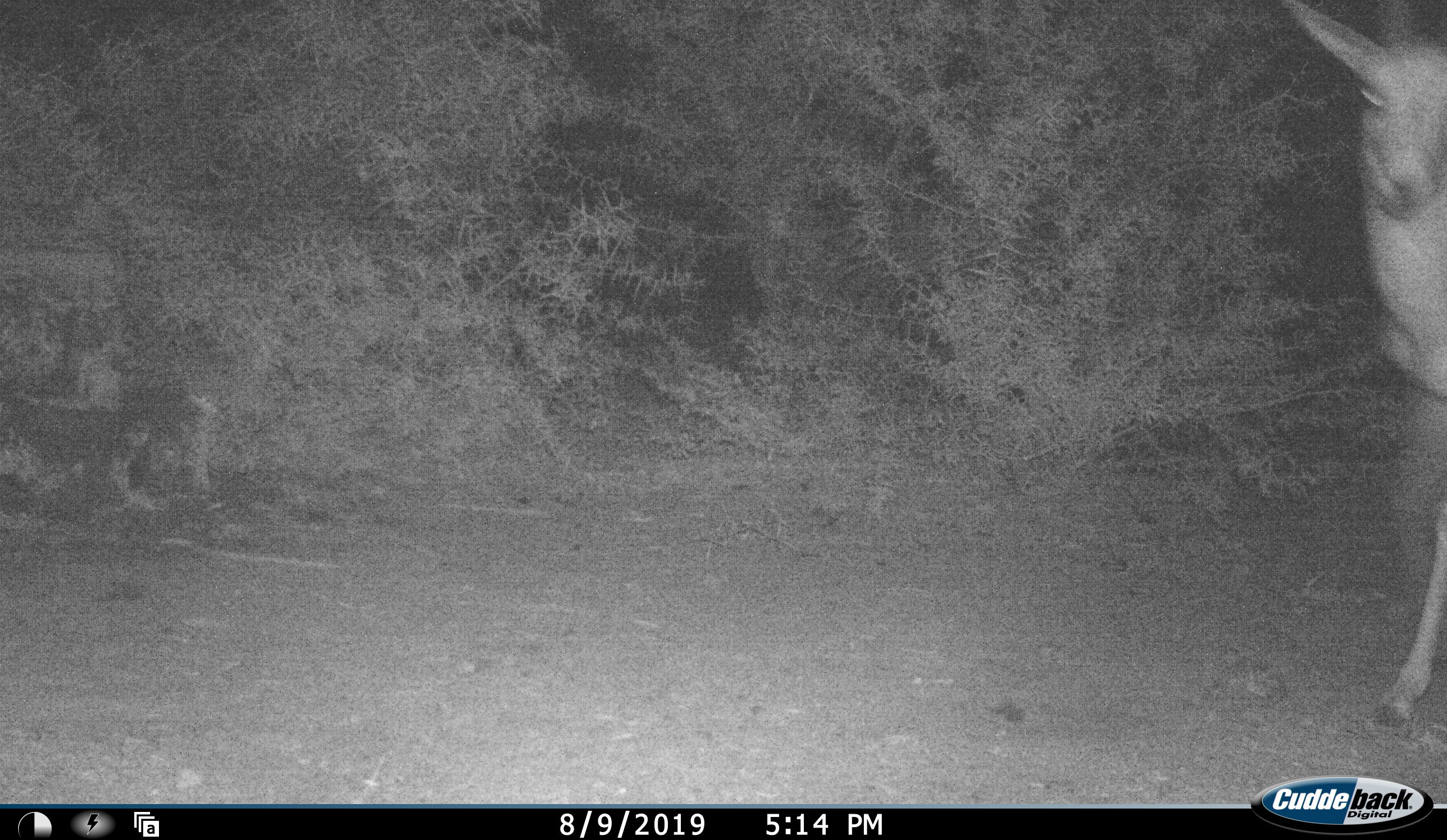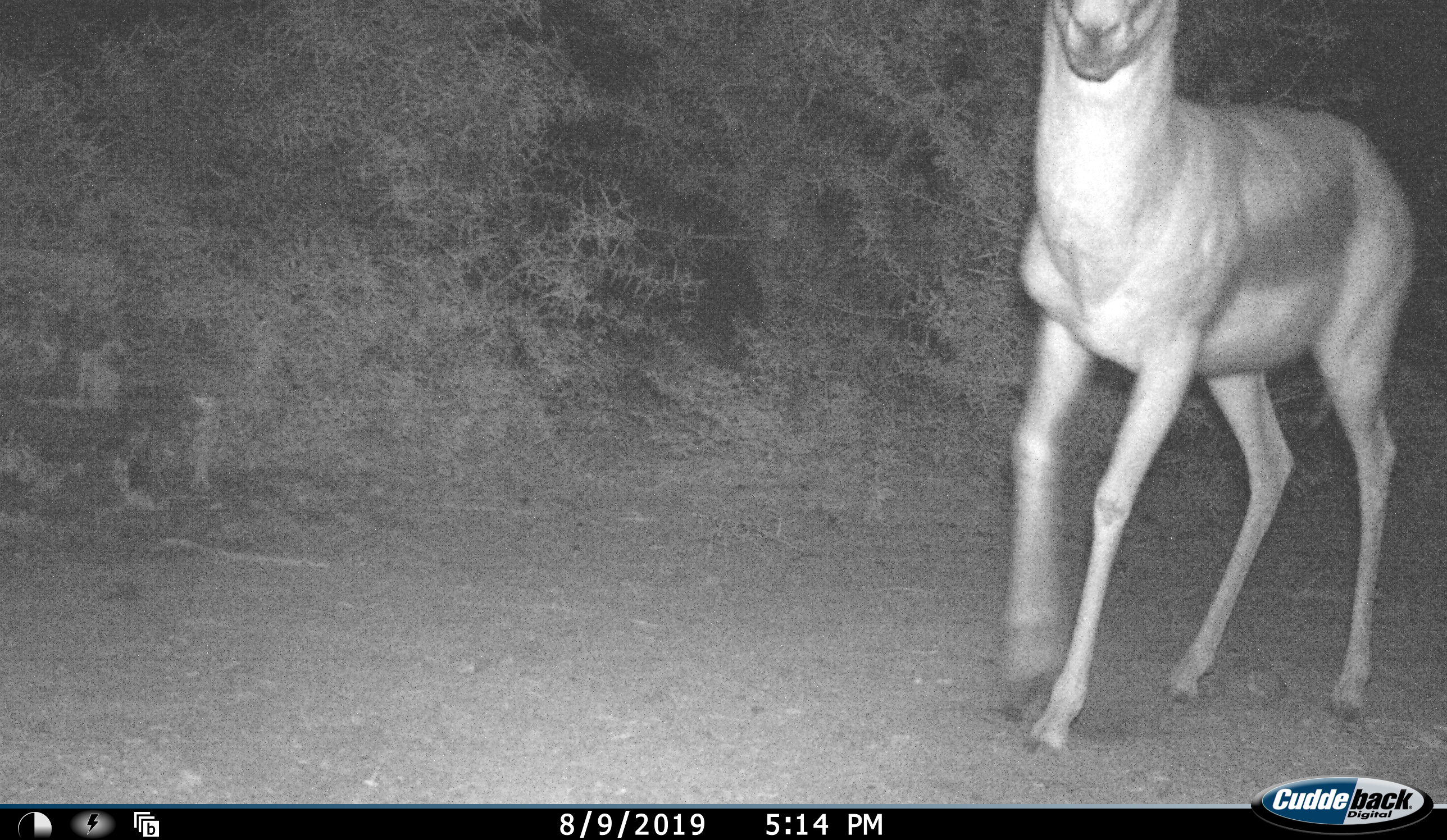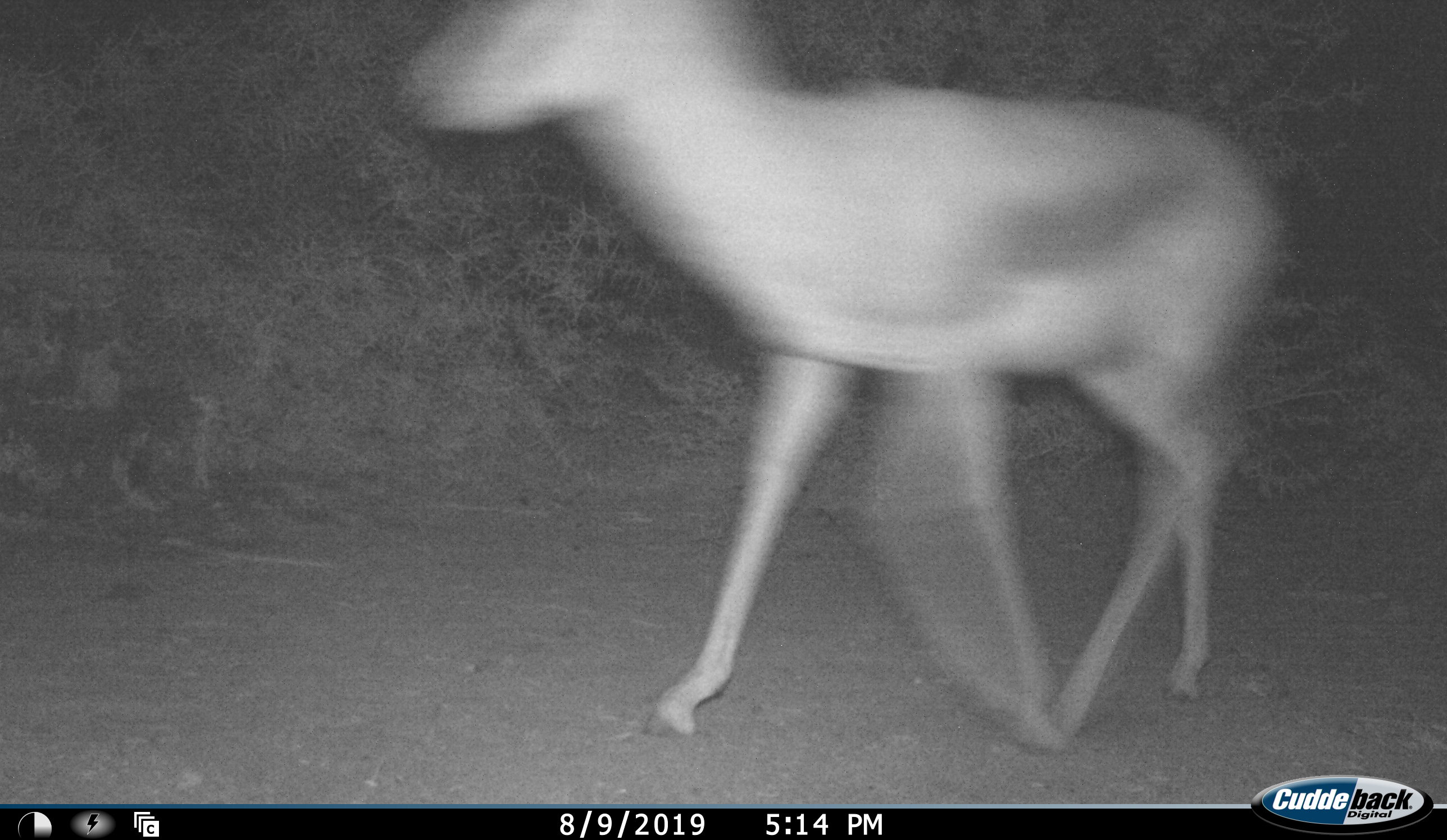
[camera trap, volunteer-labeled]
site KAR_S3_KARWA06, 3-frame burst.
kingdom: Animalia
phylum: Chordata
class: Mammalia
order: Artiodactyla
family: Bovidae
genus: Antidorcas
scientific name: Antidorcas marsupialis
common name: springbok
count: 1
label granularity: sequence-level